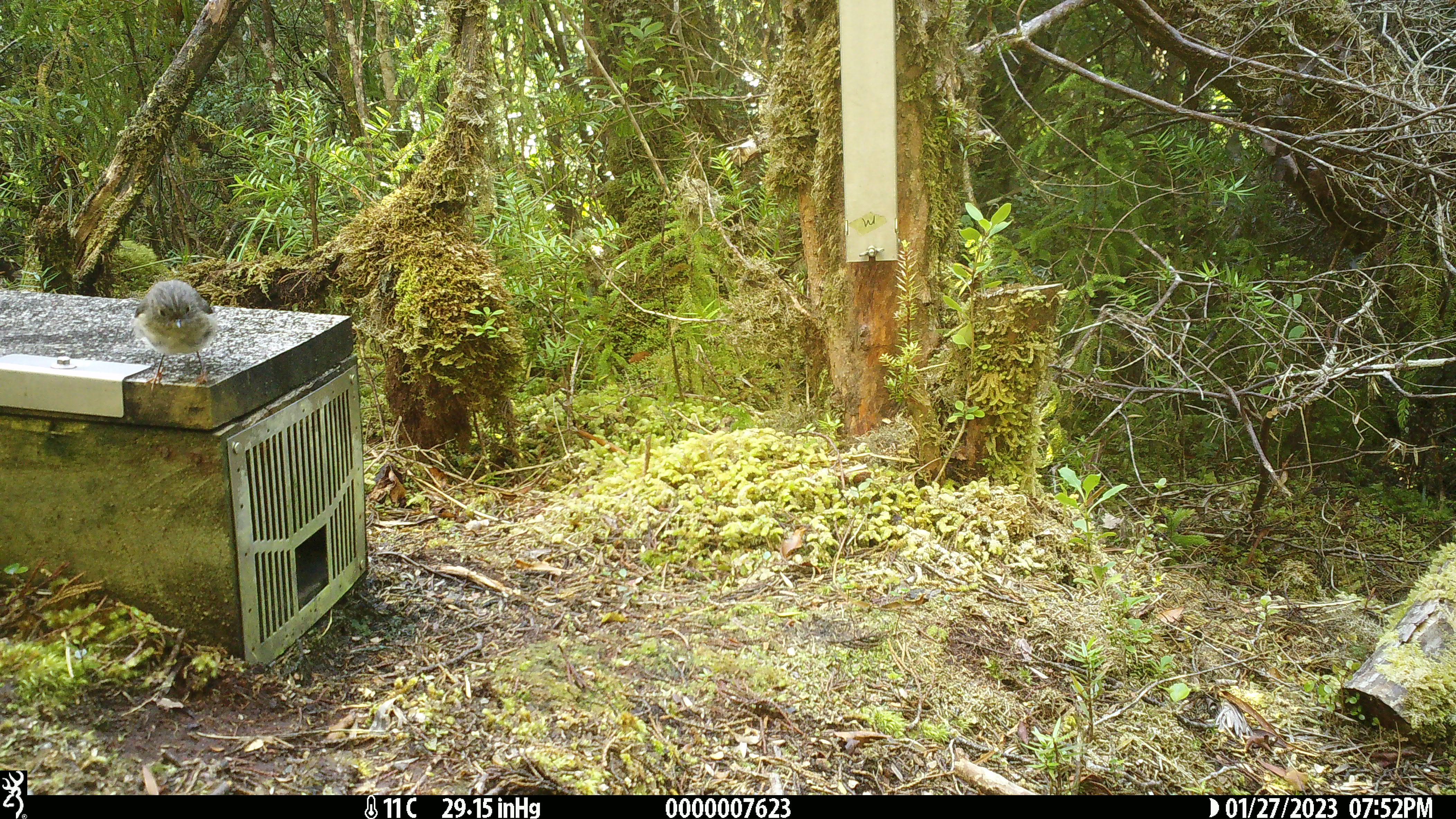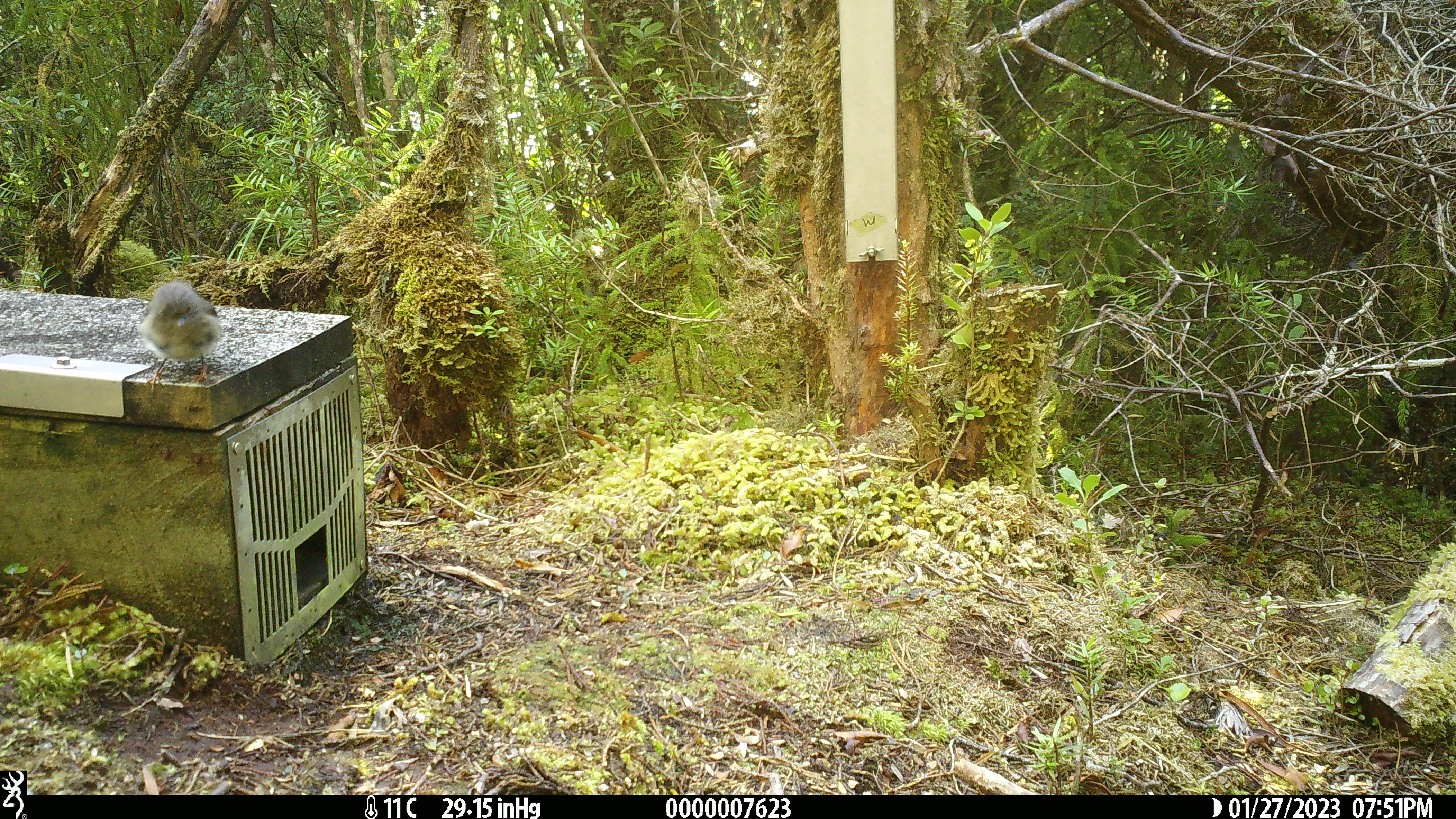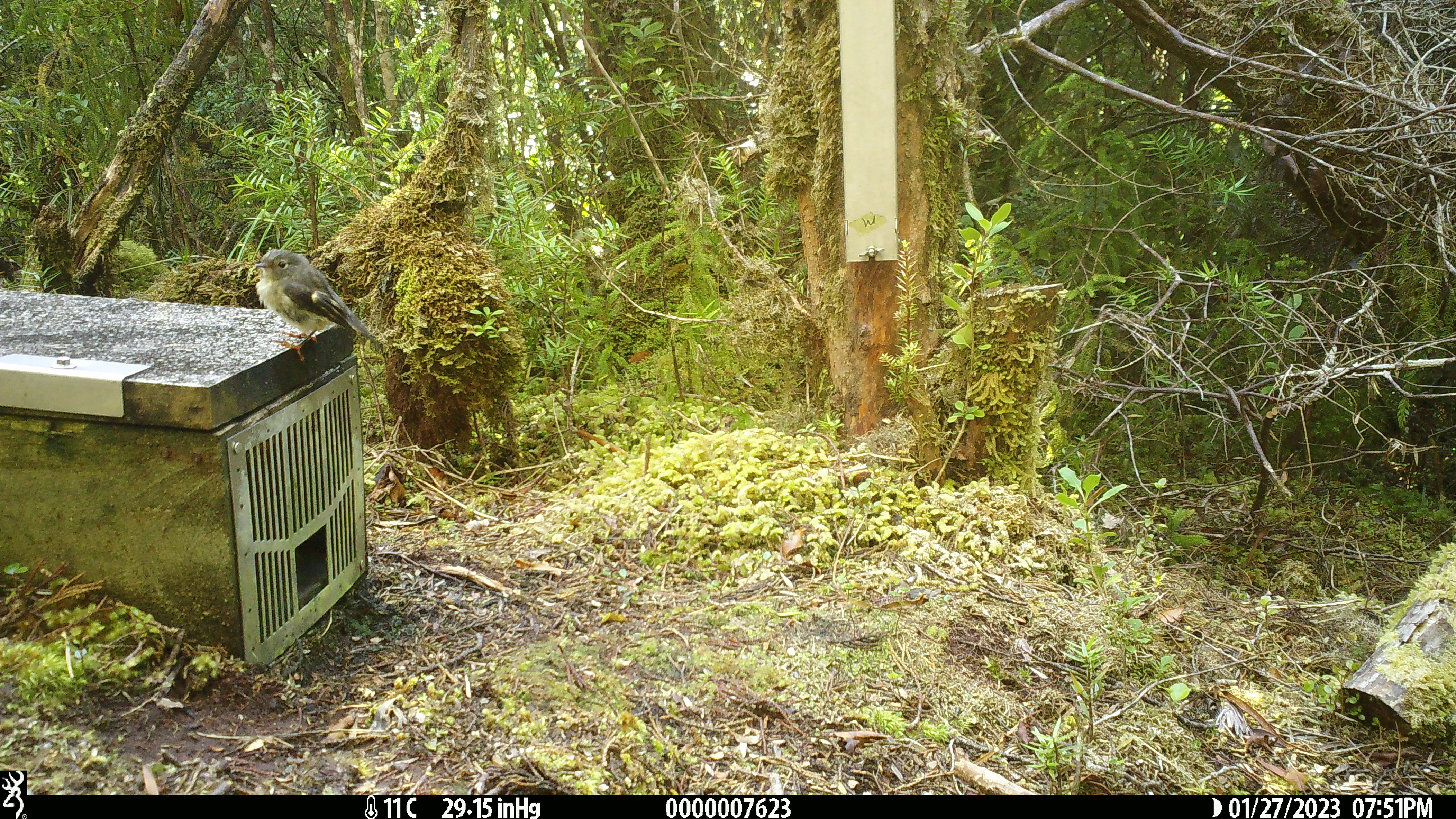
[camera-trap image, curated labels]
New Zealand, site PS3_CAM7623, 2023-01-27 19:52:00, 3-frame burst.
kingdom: Animalia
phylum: Chordata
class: Aves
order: Passeriformes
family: Petroicidae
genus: Petroica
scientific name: Petroica macrocephala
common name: tomtit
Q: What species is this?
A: Tomtit (Petroica macrocephala).